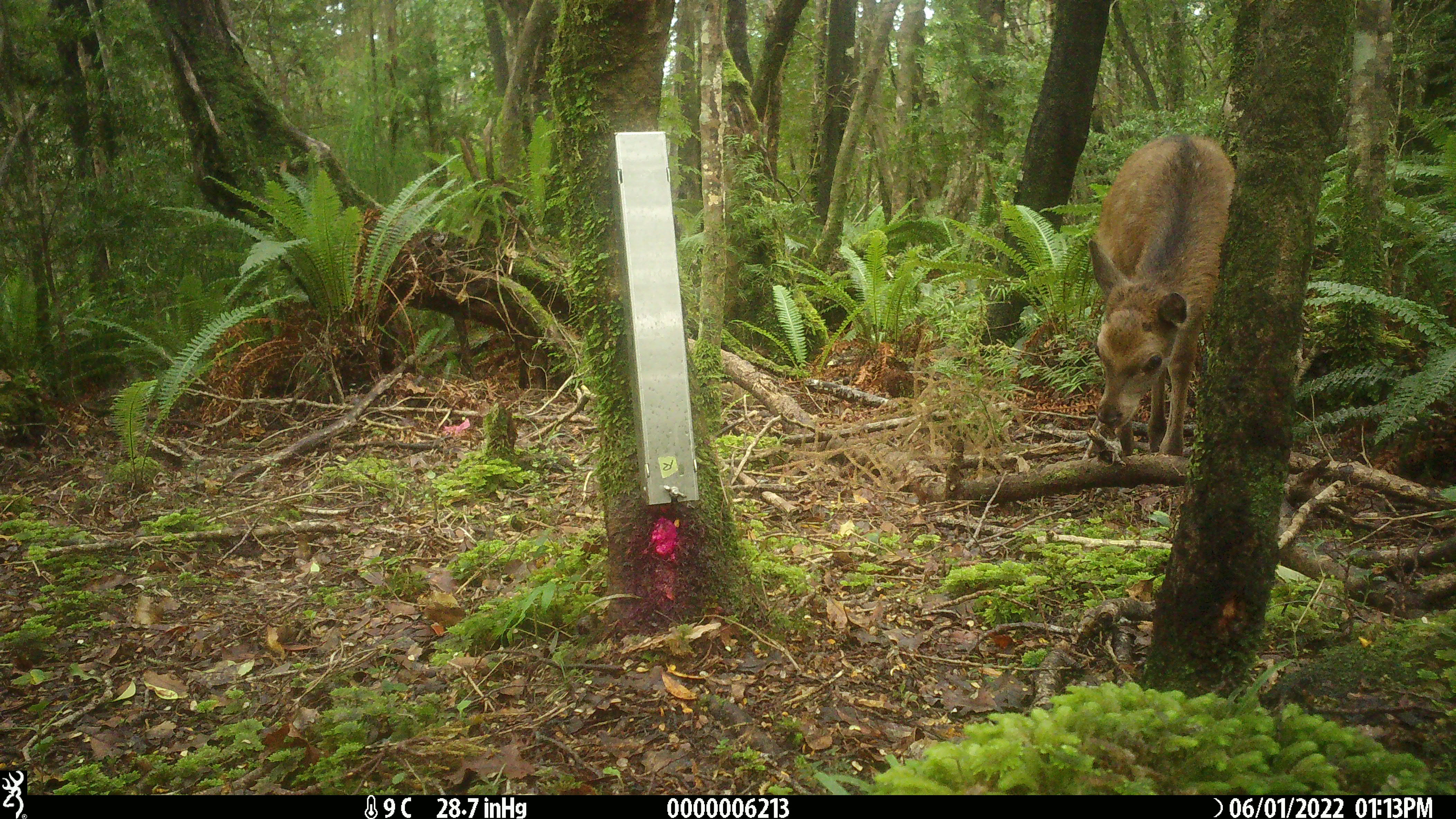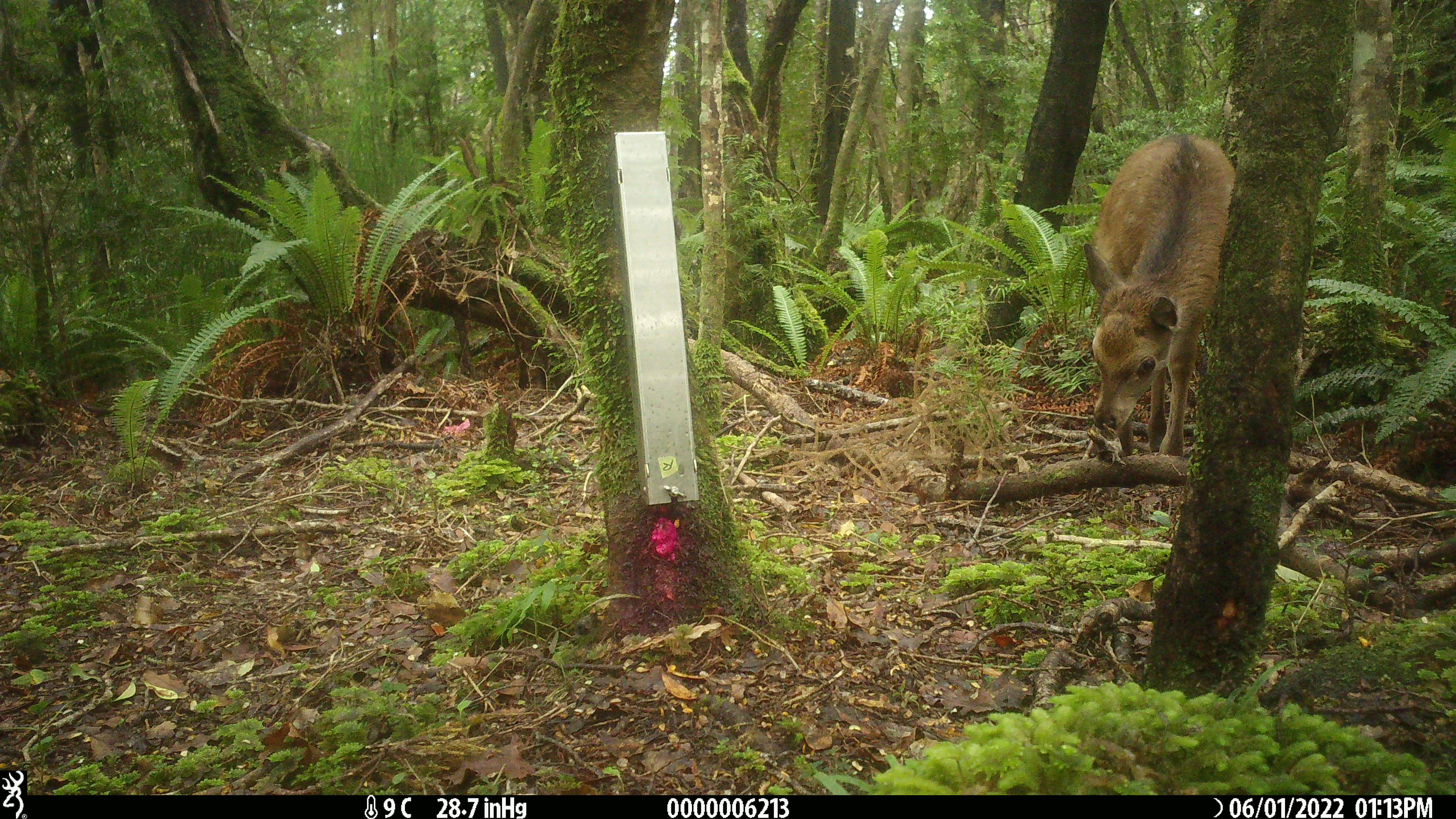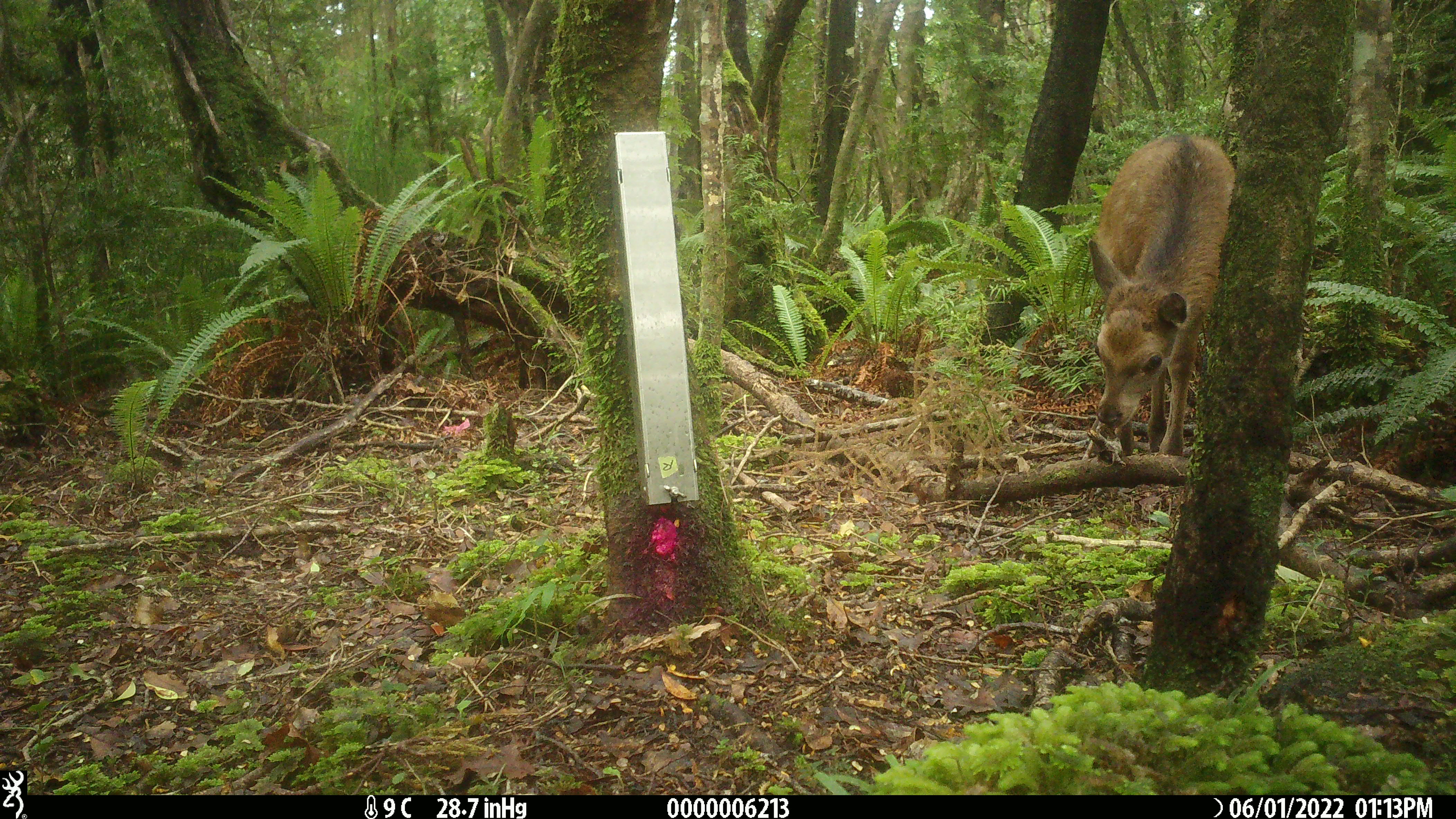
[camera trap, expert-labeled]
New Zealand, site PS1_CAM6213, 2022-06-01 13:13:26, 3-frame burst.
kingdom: Animalia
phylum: Chordata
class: Mammalia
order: Artiodactyla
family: Cervidae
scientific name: Cervidae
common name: deer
Deer (Cervidae).